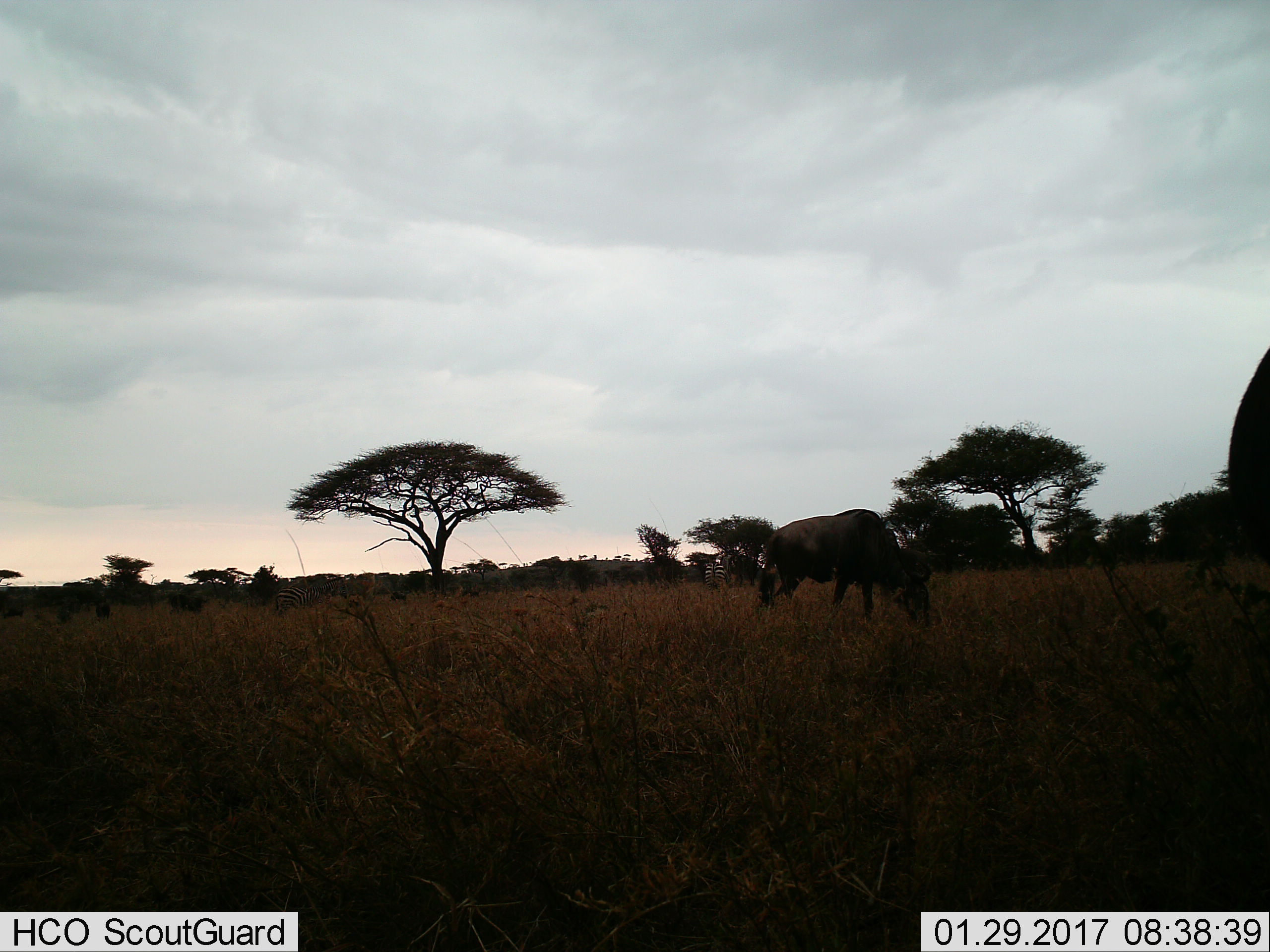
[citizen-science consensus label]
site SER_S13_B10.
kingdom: Animalia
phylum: Chordata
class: Mammalia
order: Artiodactyla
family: Bovidae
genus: Connochaetes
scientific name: Connochaetes taurinus taurinus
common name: blue wildebeest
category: wildebeestblue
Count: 2.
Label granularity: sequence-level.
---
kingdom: Animalia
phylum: Chordata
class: Mammalia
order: Perissodactyla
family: Equidae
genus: Equus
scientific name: Equus quagga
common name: plains zebra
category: zebraplains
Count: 2.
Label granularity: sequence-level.